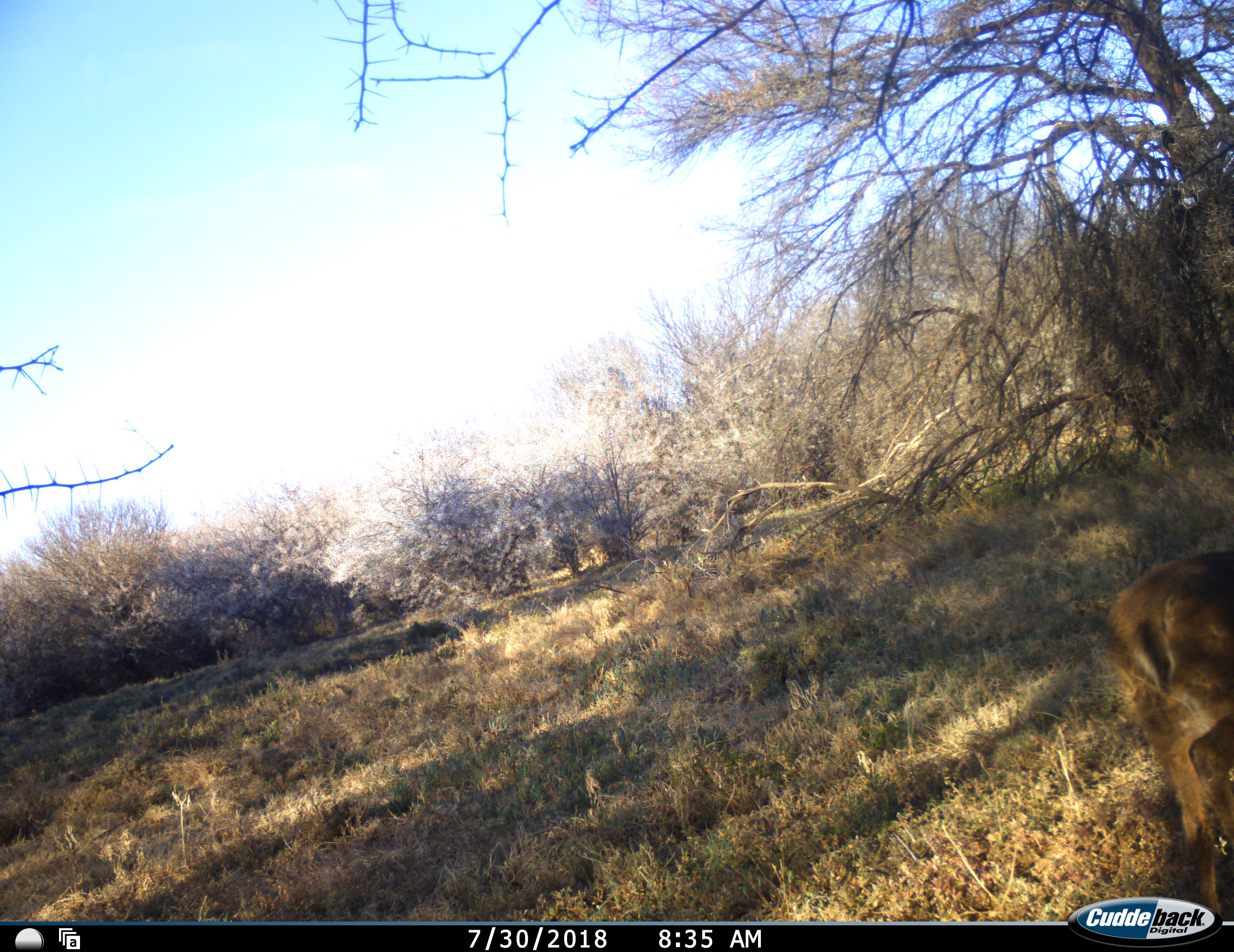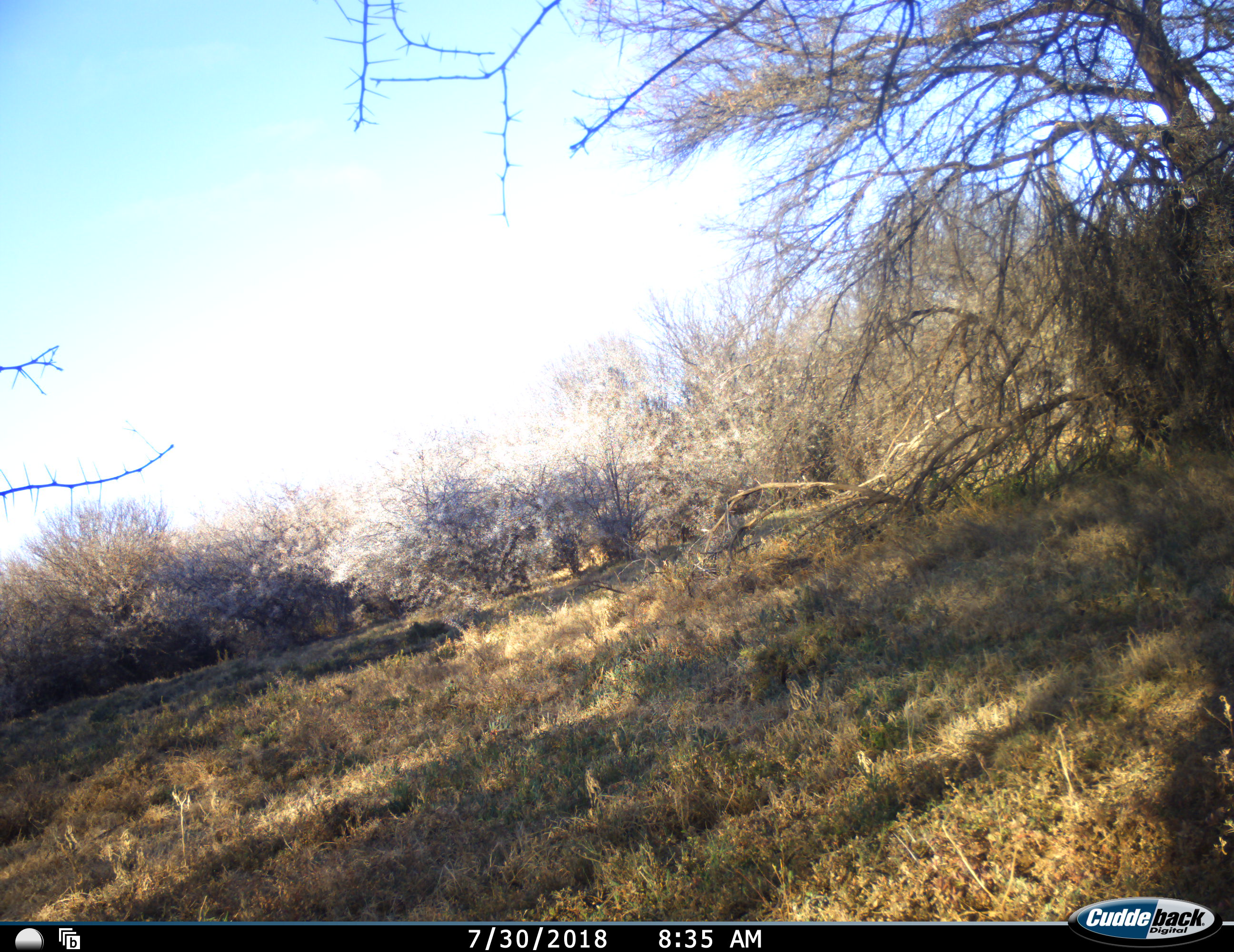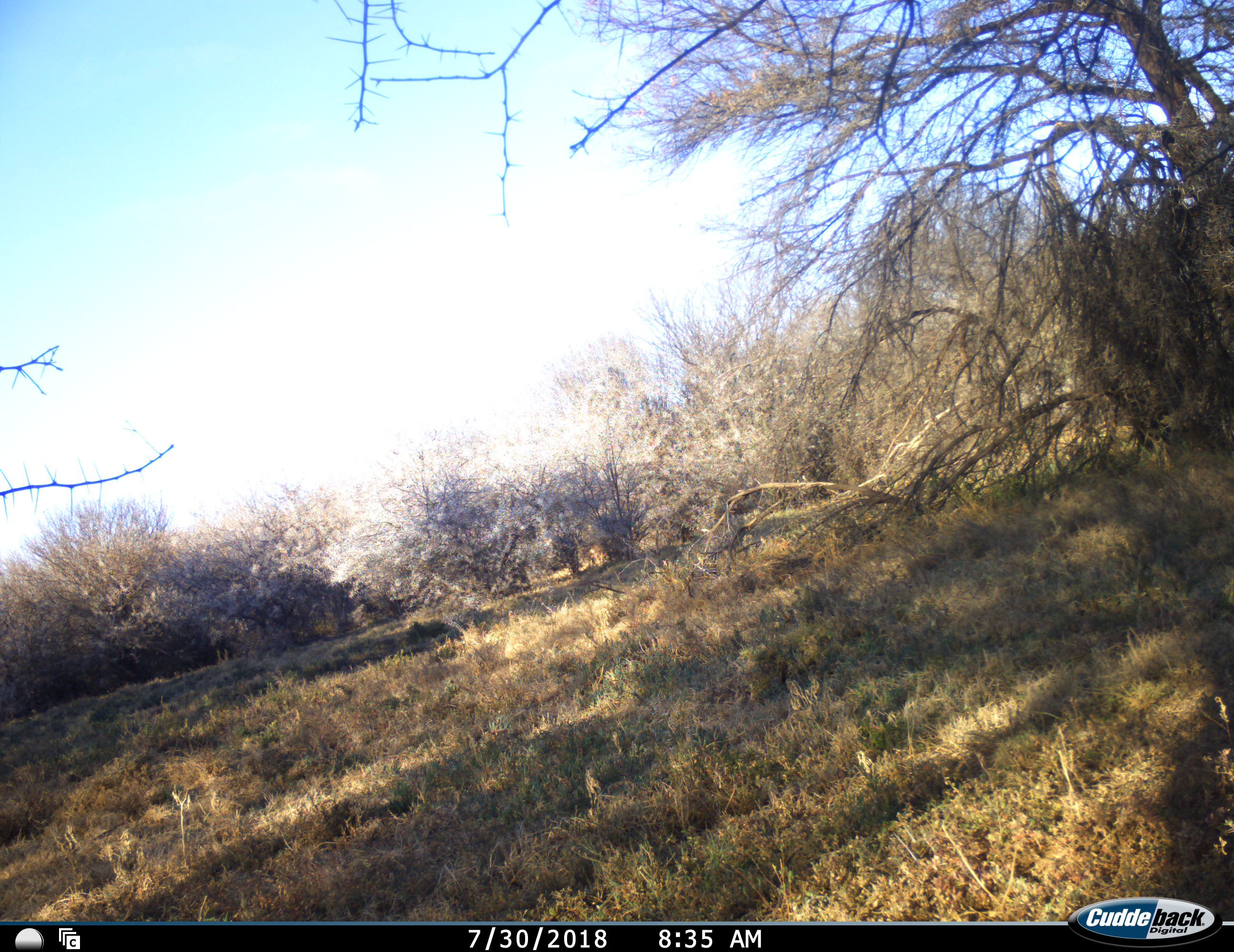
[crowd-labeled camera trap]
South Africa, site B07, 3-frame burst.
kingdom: Animalia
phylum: Chordata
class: Mammalia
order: Artiodactyla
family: Bovidae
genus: Sylvicapra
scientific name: Sylvicapra grimmia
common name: common grey duiker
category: duikercommongrey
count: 1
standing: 0%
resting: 0%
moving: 83%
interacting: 0%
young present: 0%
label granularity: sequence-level